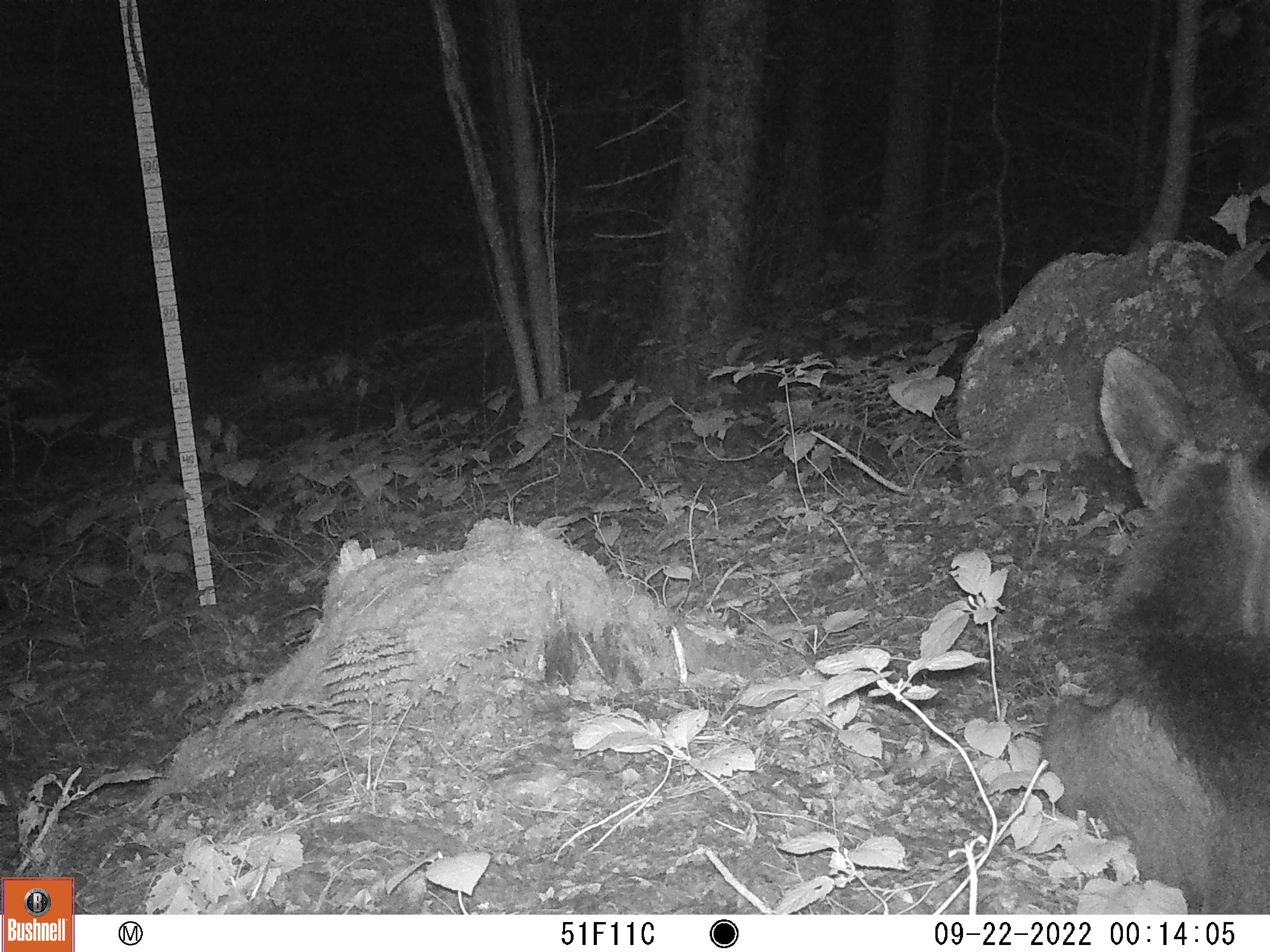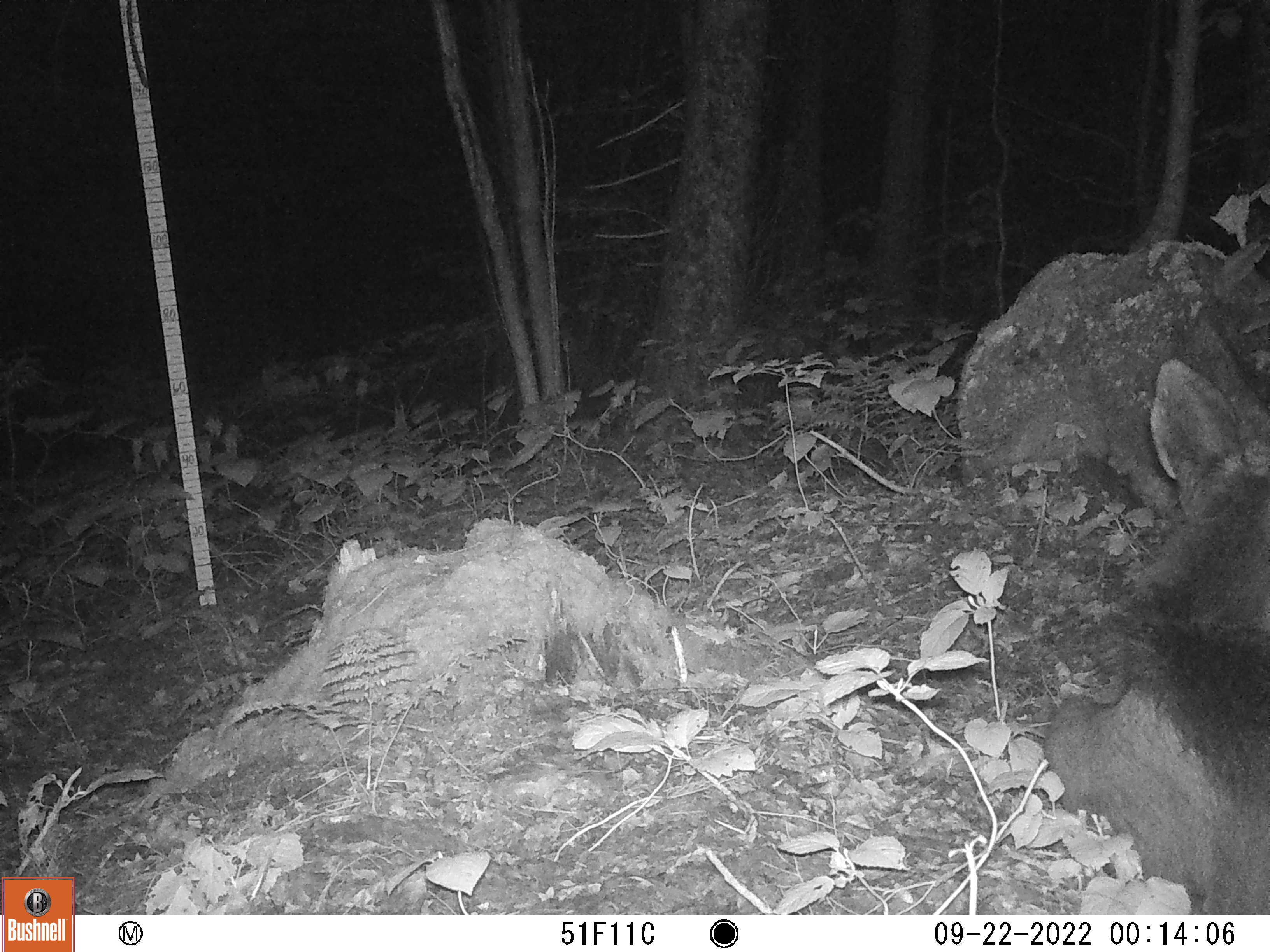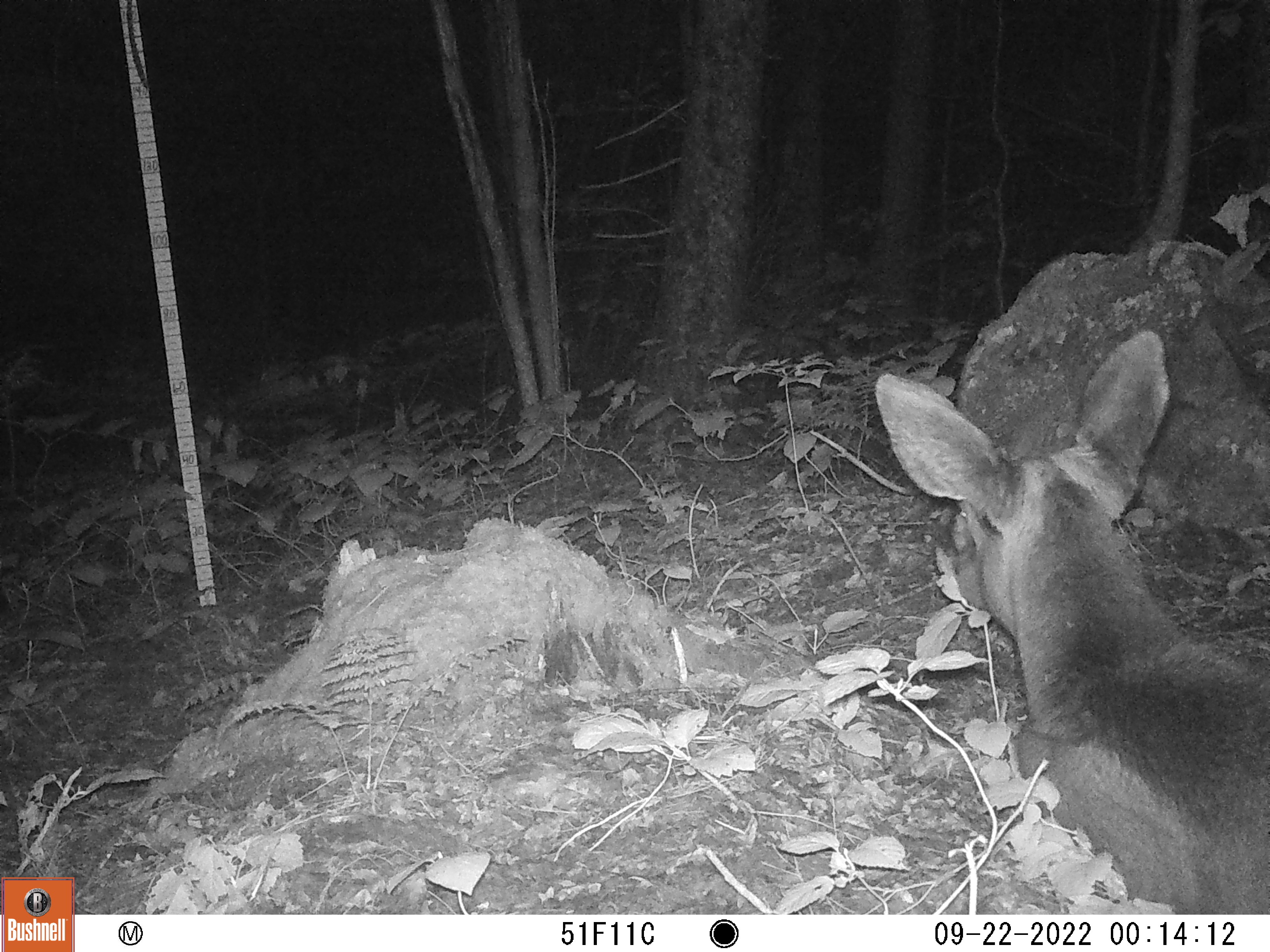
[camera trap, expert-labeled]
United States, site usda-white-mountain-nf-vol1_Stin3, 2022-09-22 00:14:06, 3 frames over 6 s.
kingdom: Animalia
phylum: Chordata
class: Mammalia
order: Artiodactyla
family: Cervidae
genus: Alces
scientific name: Alces alces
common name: moose